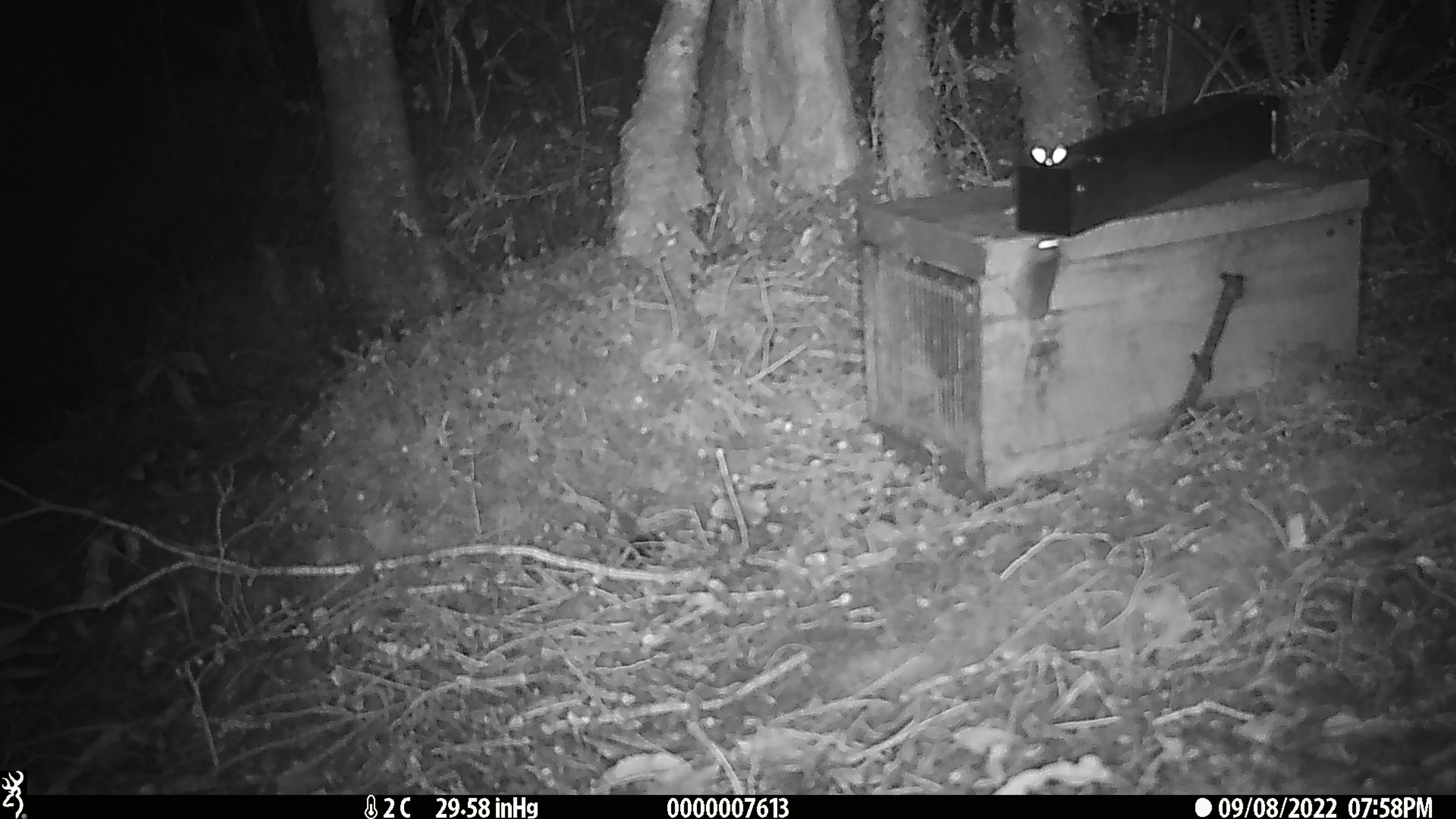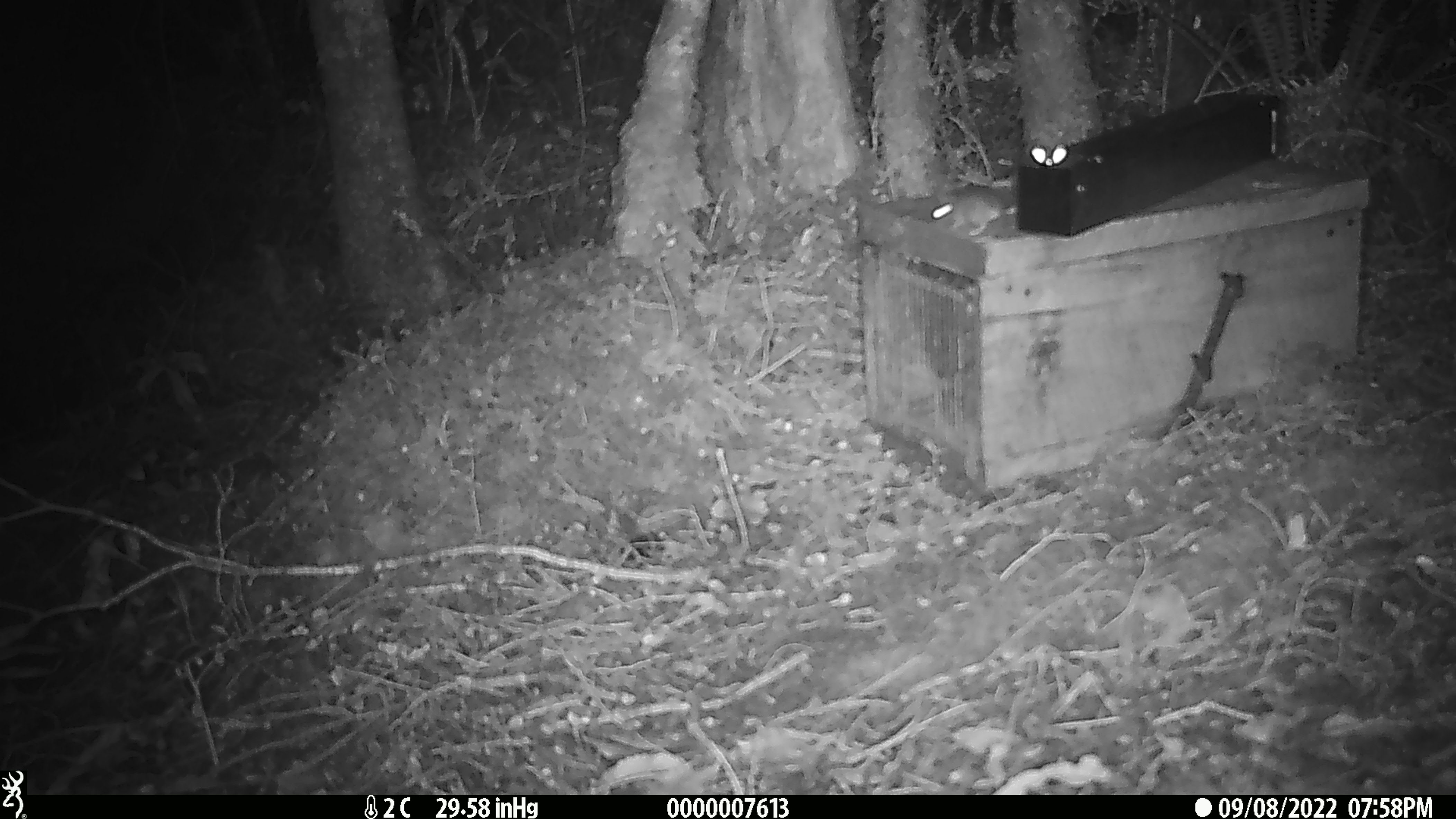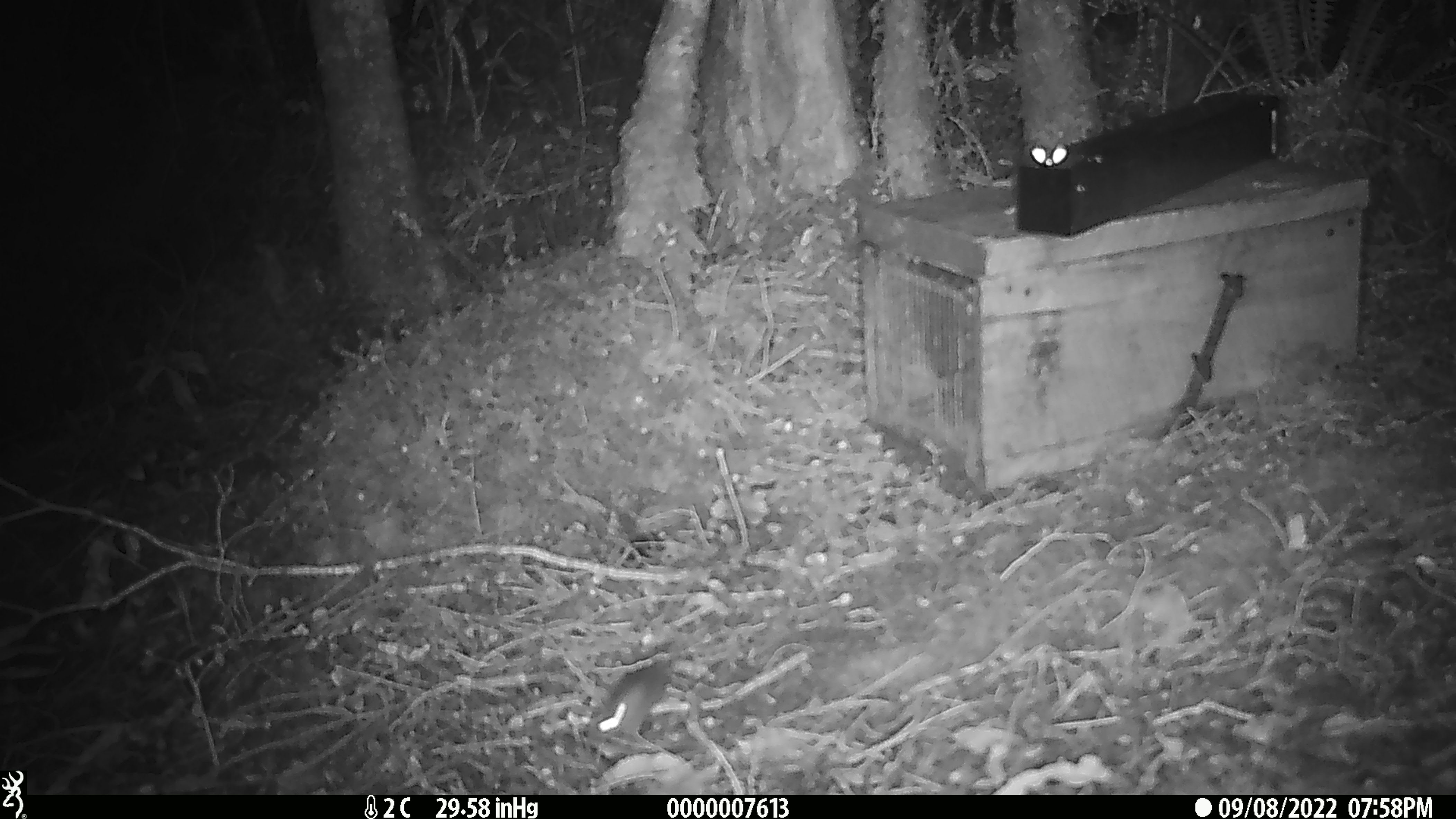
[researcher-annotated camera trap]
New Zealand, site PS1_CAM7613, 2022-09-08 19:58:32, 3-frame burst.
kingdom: Animalia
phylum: Chordata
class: Mammalia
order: Rodentia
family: Muridae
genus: Mus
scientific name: Mus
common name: mouse